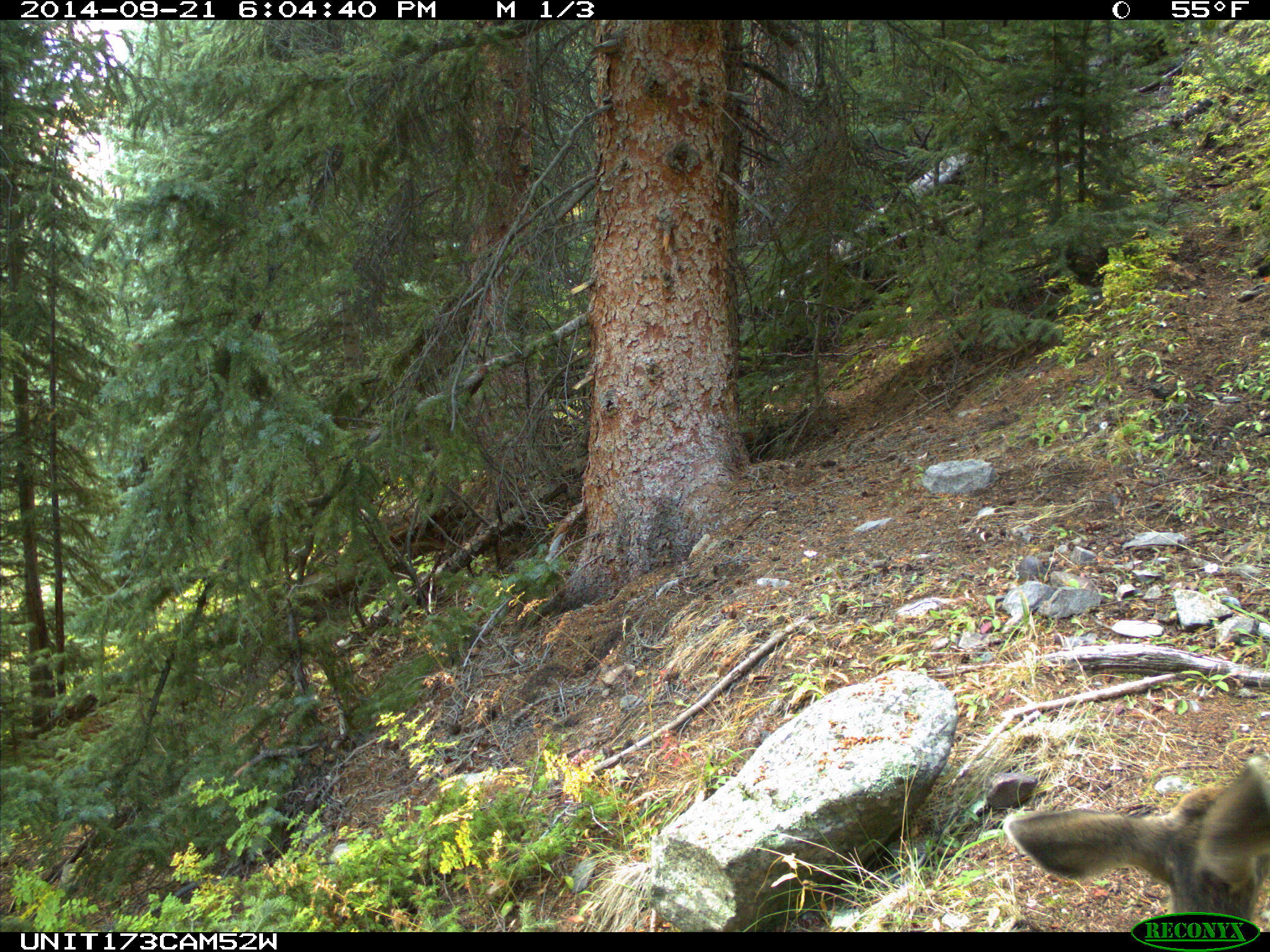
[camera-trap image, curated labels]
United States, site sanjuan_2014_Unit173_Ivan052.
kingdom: Animalia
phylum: Chordata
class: Mammalia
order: Artiodactyla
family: Cervidae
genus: Odocoileus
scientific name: Odocoileus hemionus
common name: mule deer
Odocoileus hemionus (mule deer).